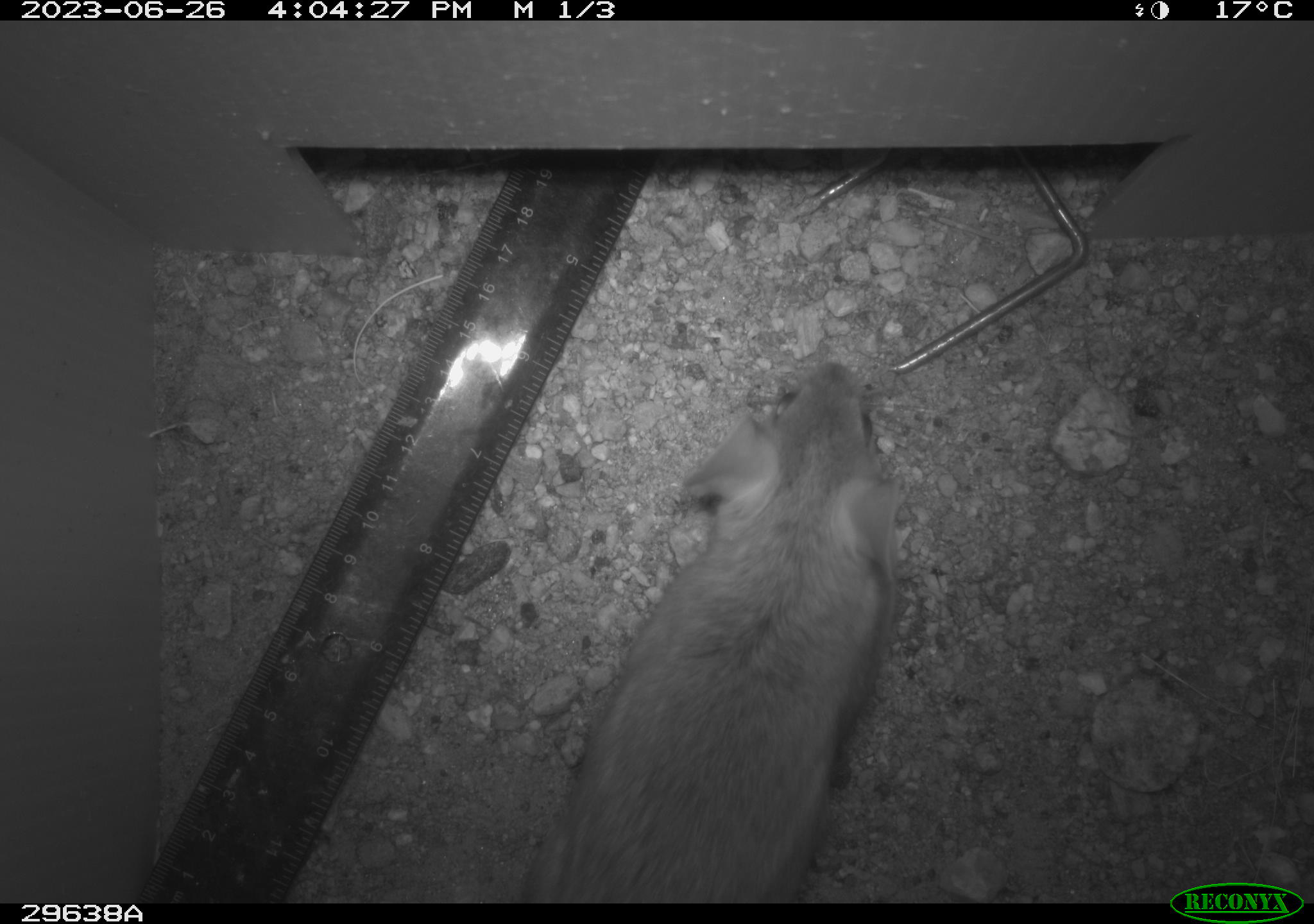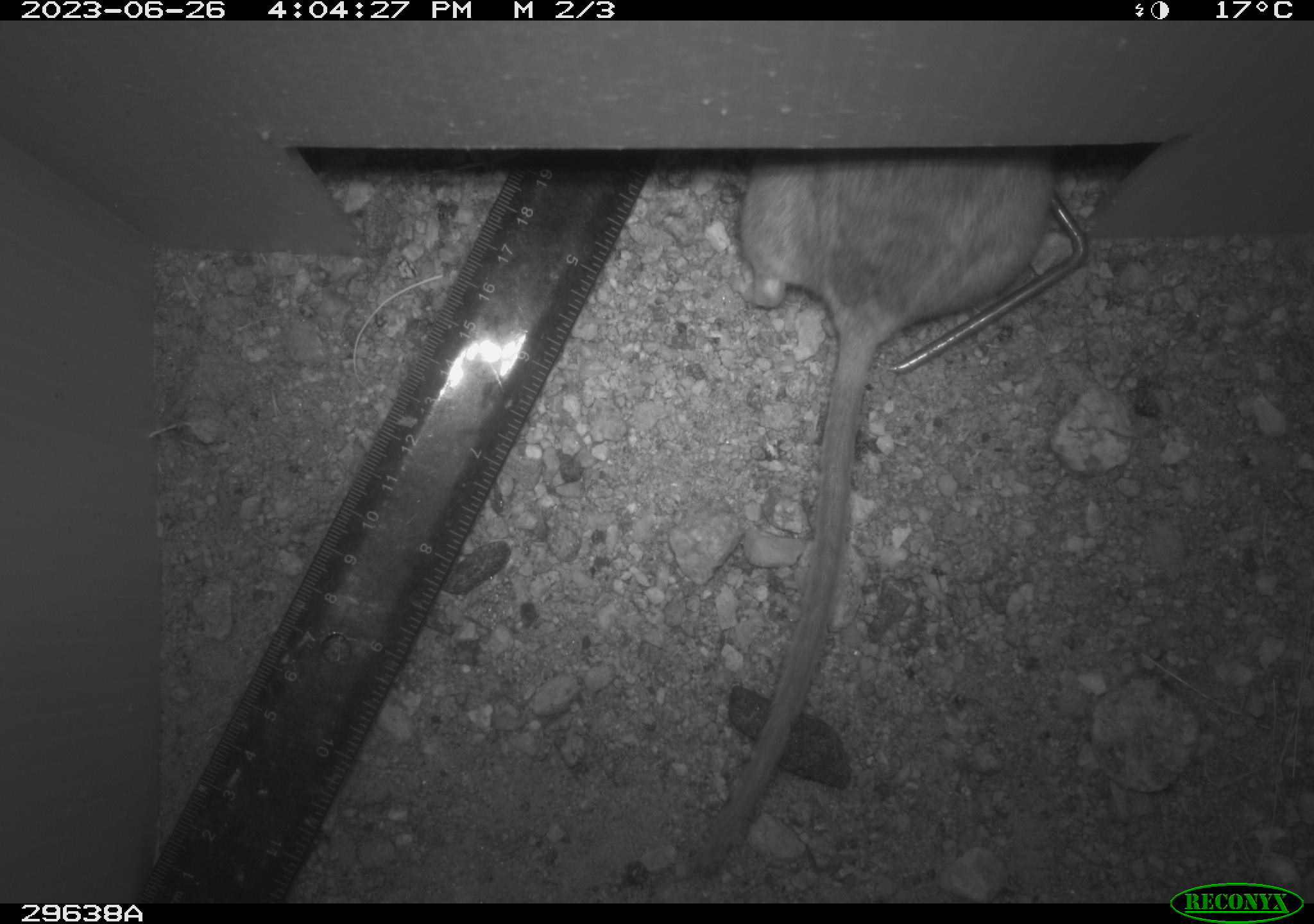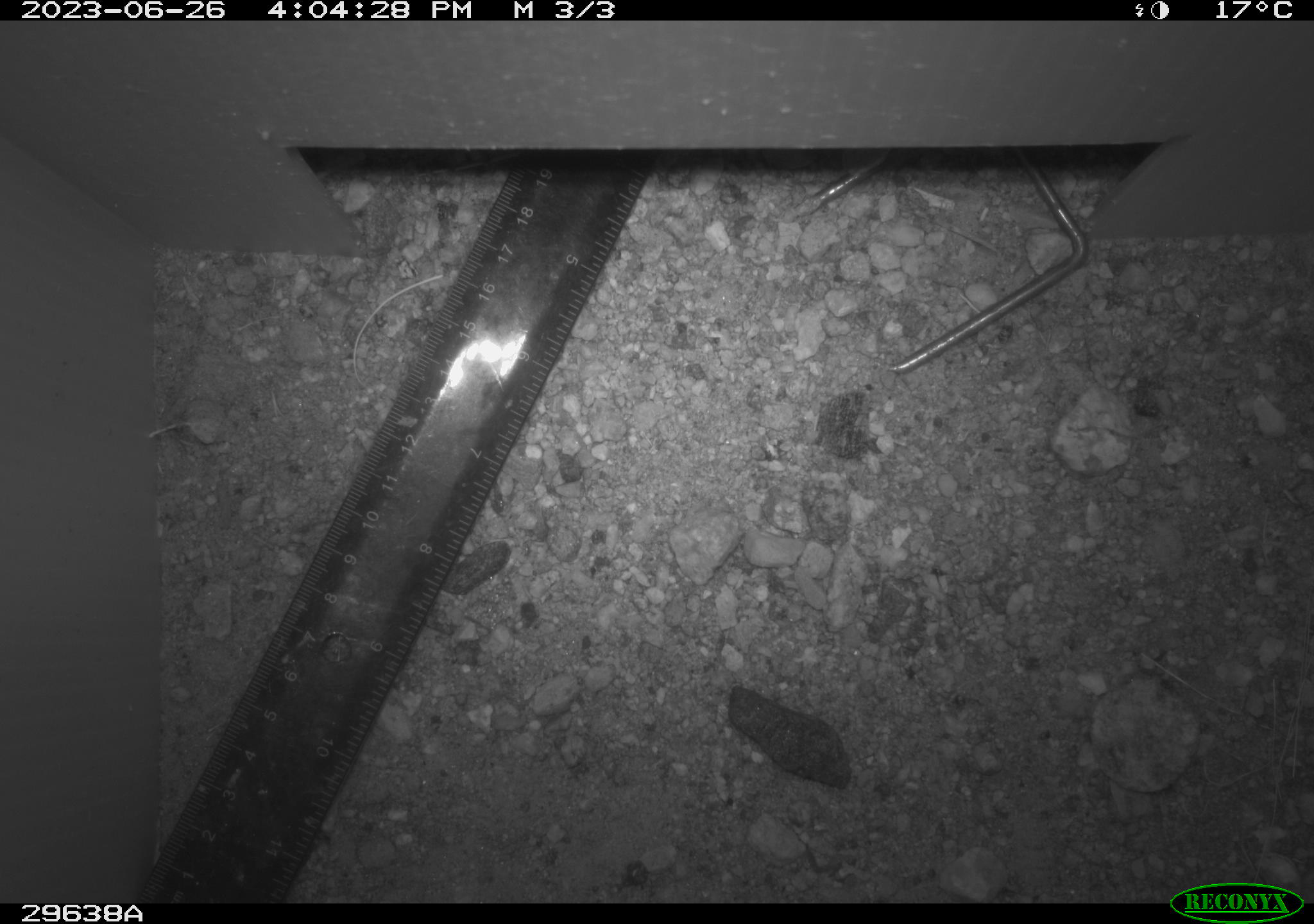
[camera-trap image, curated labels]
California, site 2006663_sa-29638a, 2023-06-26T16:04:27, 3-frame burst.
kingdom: Animalia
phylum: Chordata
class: Mammalia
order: Rodentia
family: Cricetidae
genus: Neotoma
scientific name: Neotoma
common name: pack rat or woodrat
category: neotoma species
Neotoma species (pack rat or woodrat) (Neotoma).